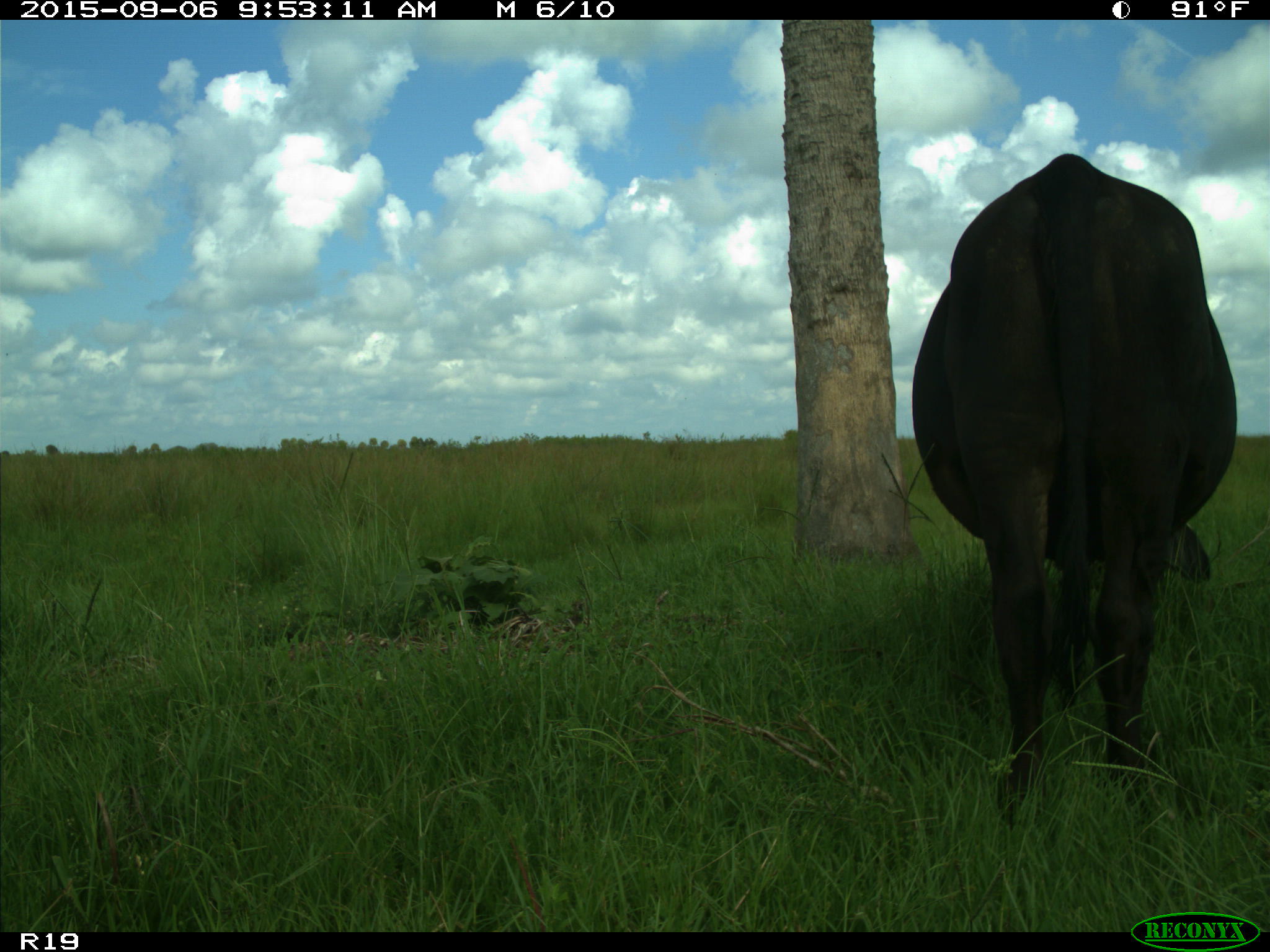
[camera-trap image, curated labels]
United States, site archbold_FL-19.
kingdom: Animalia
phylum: Chordata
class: Mammalia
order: Artiodactyla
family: Bovidae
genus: Bos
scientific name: Bos taurus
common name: domestic cow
Bos taurus (domestic cow).